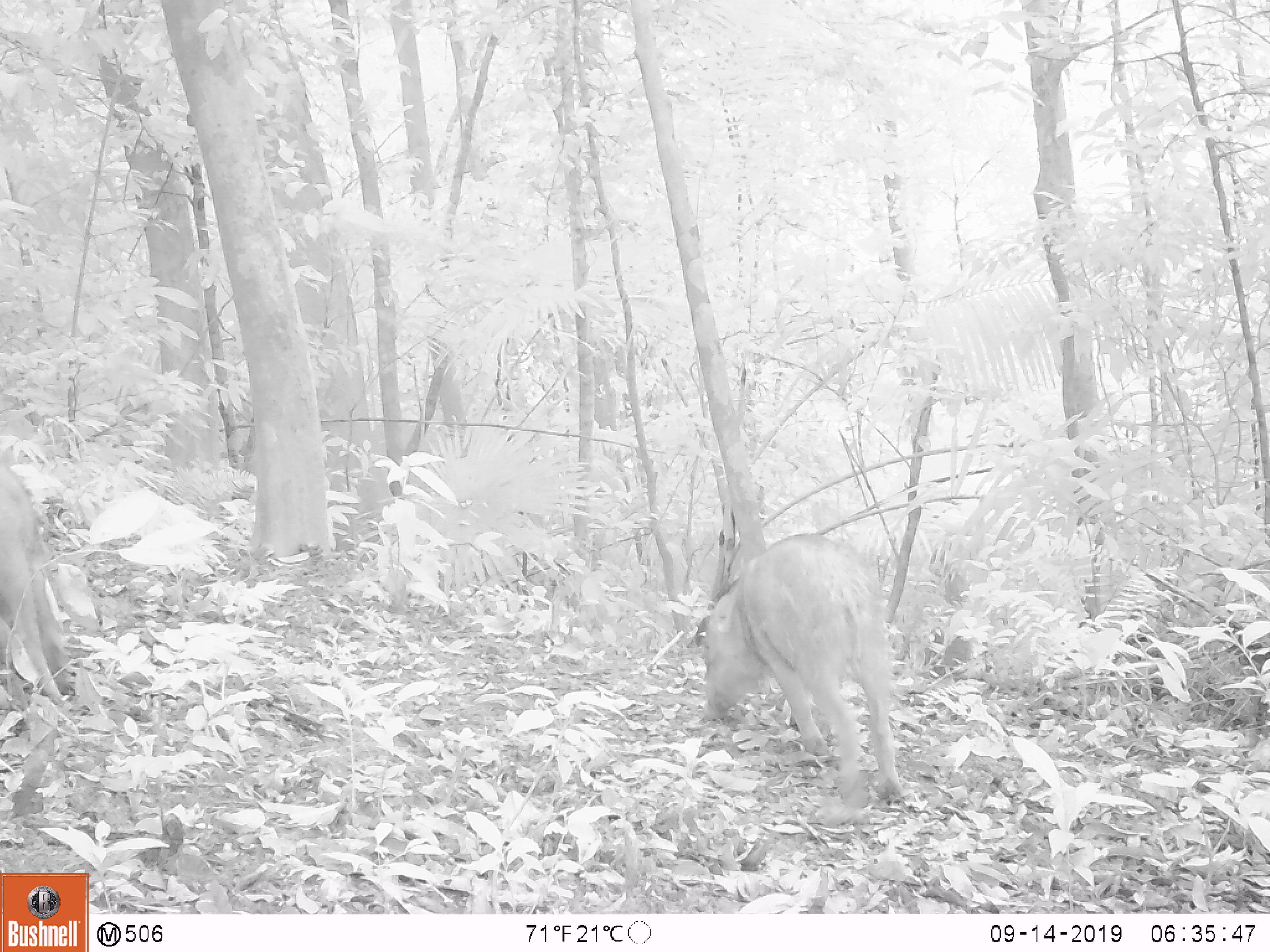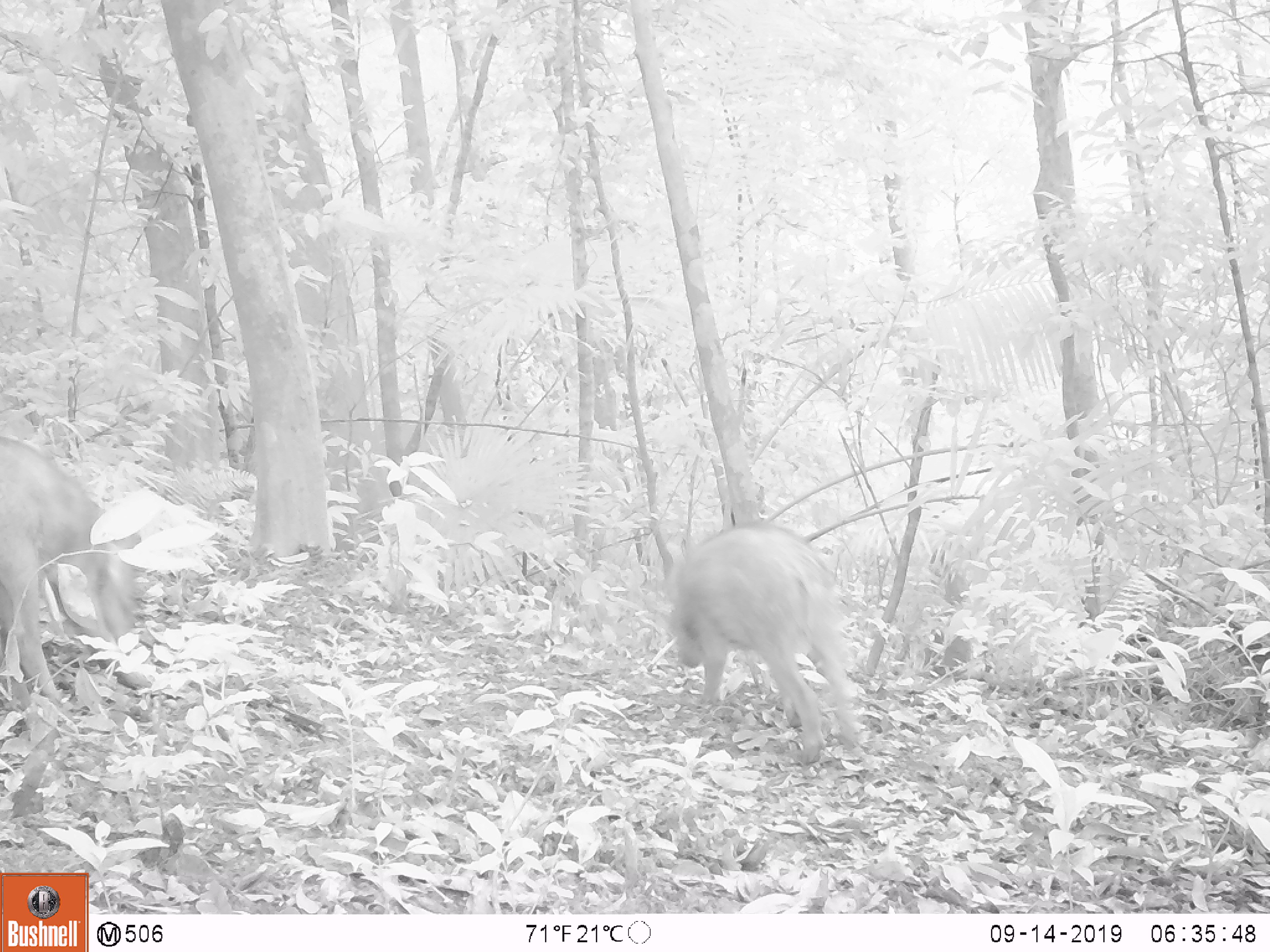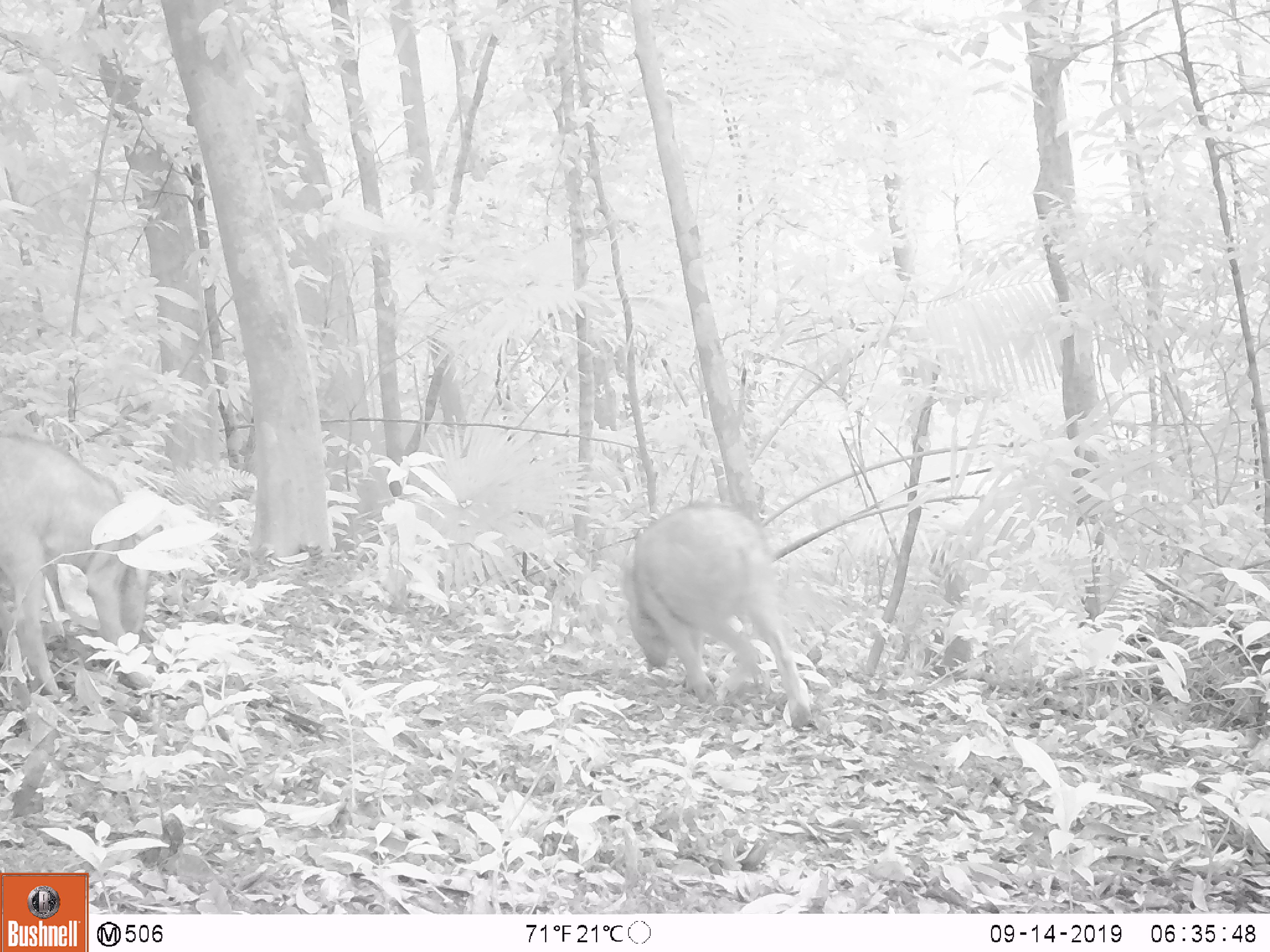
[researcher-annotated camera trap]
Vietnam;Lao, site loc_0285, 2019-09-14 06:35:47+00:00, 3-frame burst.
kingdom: Animalia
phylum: Chordata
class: Mammalia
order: Artiodactyla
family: Suidae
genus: Sus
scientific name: Sus scrofa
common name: eurasian wild pig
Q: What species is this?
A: Eurasian wild pig (Sus scrofa).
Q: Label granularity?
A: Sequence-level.